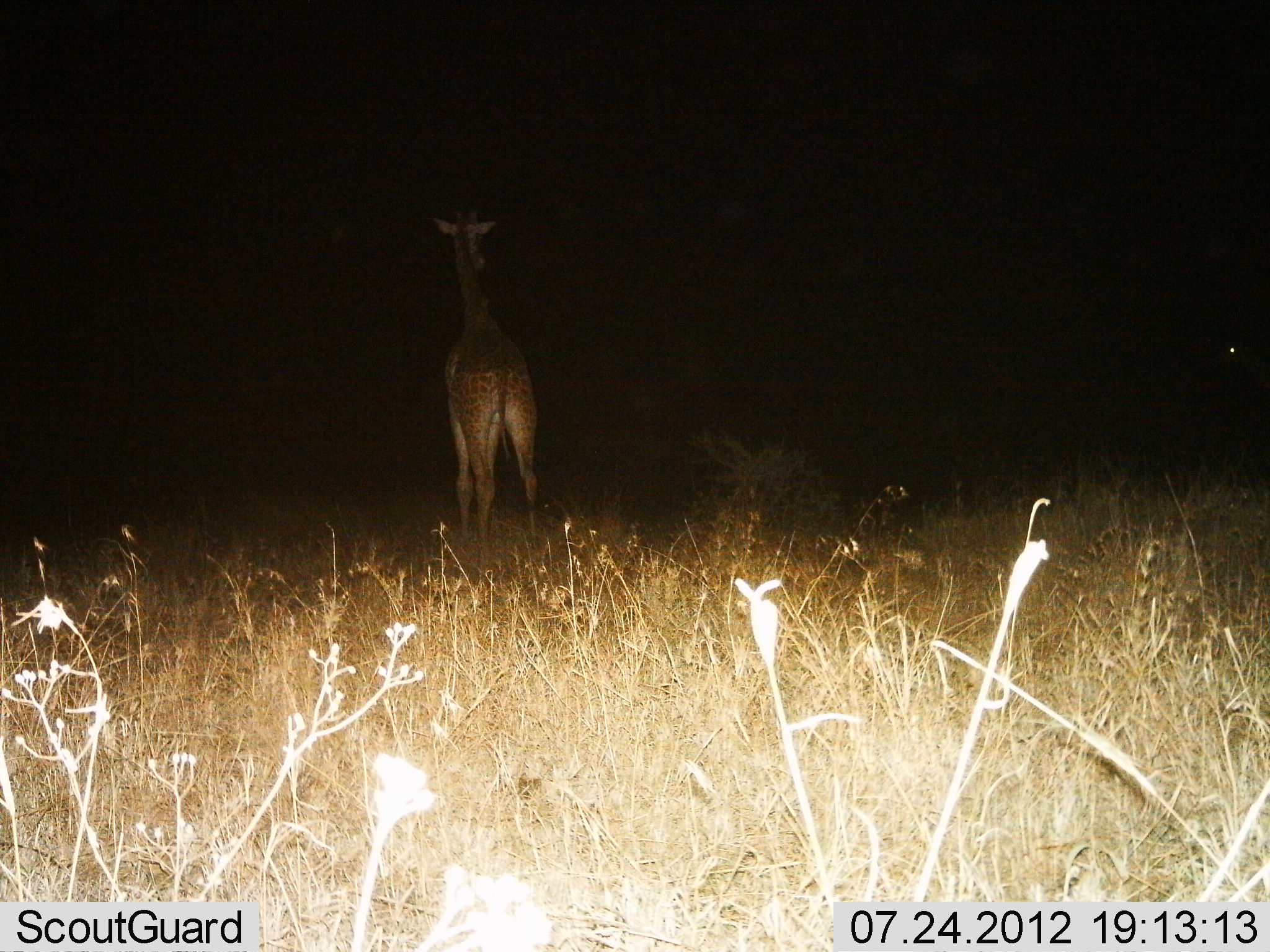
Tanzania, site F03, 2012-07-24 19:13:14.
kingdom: Animalia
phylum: Chordata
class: Mammalia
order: Artiodactyla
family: Giraffidae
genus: Giraffa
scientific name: Giraffa camelopardalis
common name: giraffe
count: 1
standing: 100%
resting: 0%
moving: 0%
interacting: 0%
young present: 0%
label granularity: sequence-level